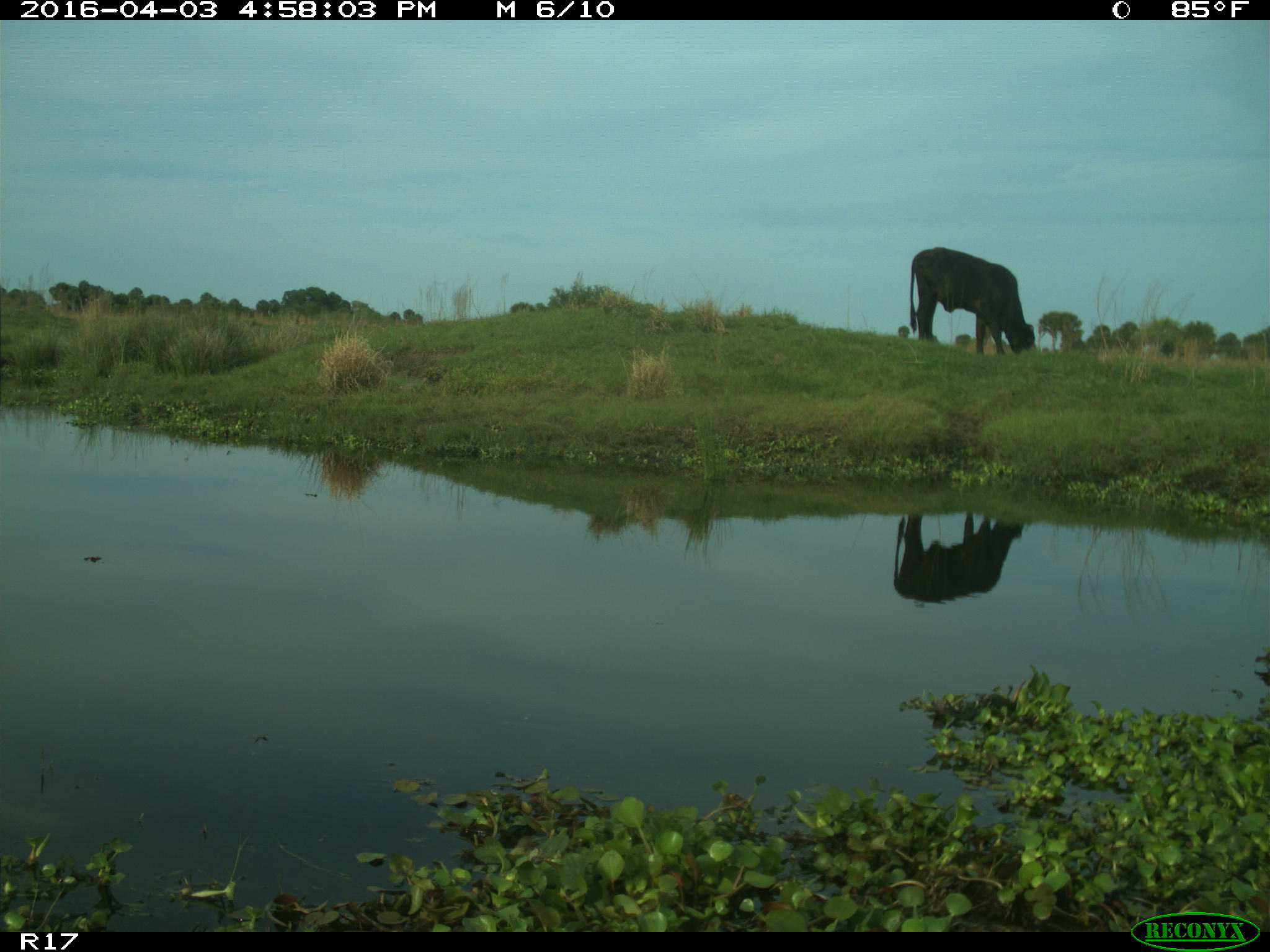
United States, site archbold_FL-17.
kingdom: Animalia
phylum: Chordata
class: Mammalia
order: Artiodactyla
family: Bovidae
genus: Bos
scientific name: Bos taurus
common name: domestic cow